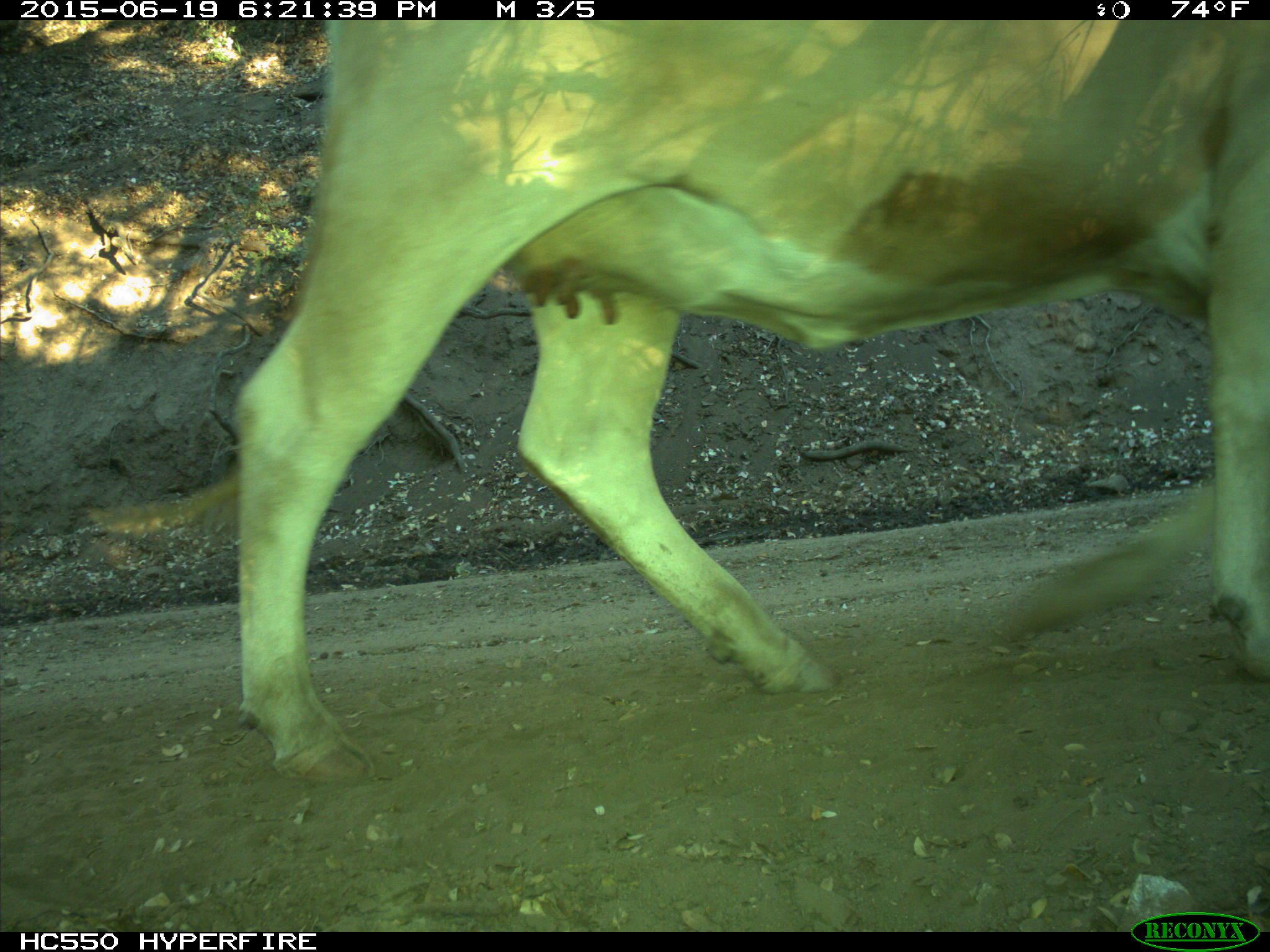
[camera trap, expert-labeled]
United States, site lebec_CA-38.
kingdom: Animalia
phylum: Chordata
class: Mammalia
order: Artiodactyla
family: Bovidae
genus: Bos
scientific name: Bos taurus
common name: domestic cow